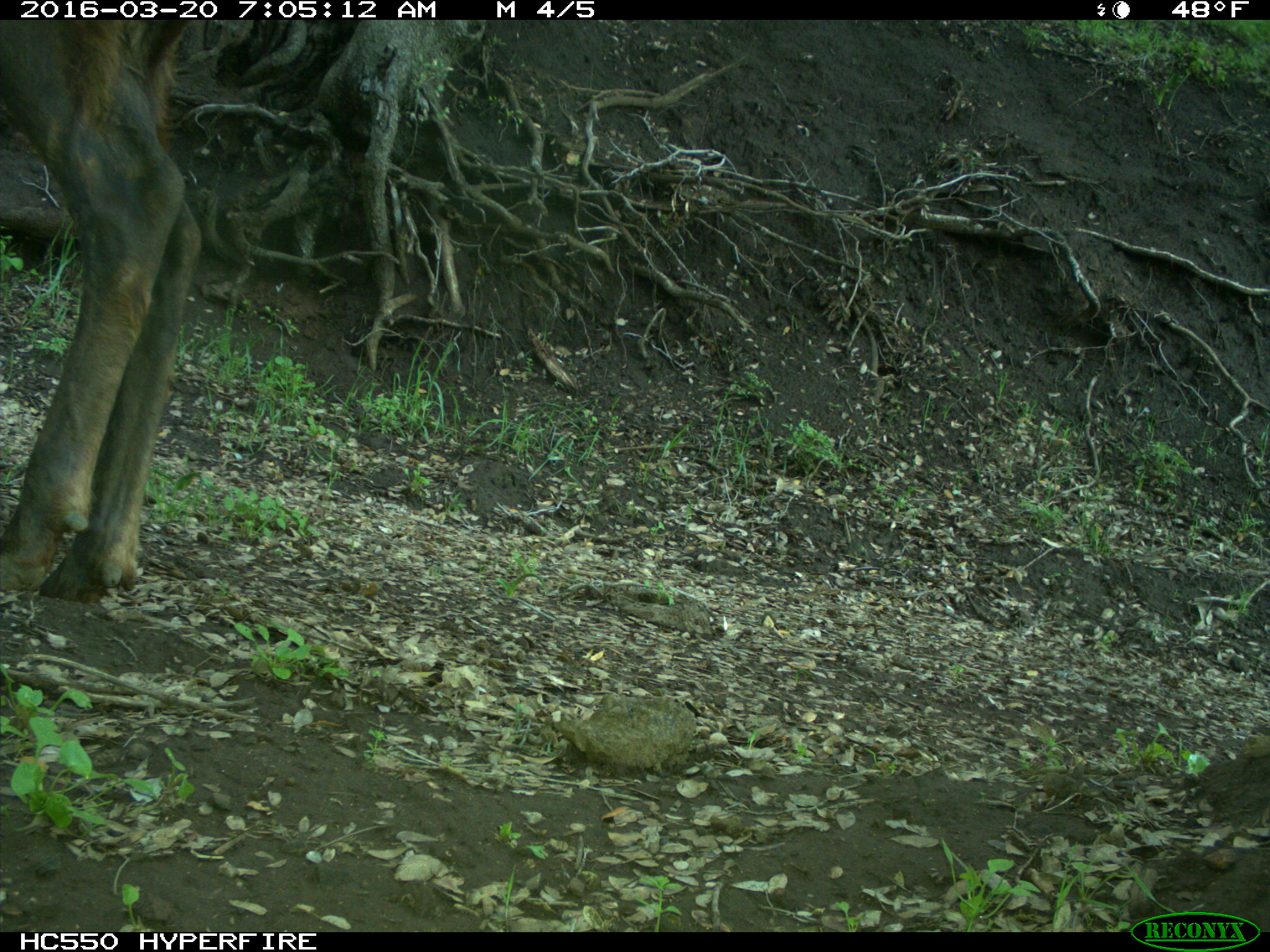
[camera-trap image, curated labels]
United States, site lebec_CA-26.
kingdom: Animalia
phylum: Chordata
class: Mammalia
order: Artiodactyla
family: Cervidae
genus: Cervus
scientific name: Cervus canadensis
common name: elk